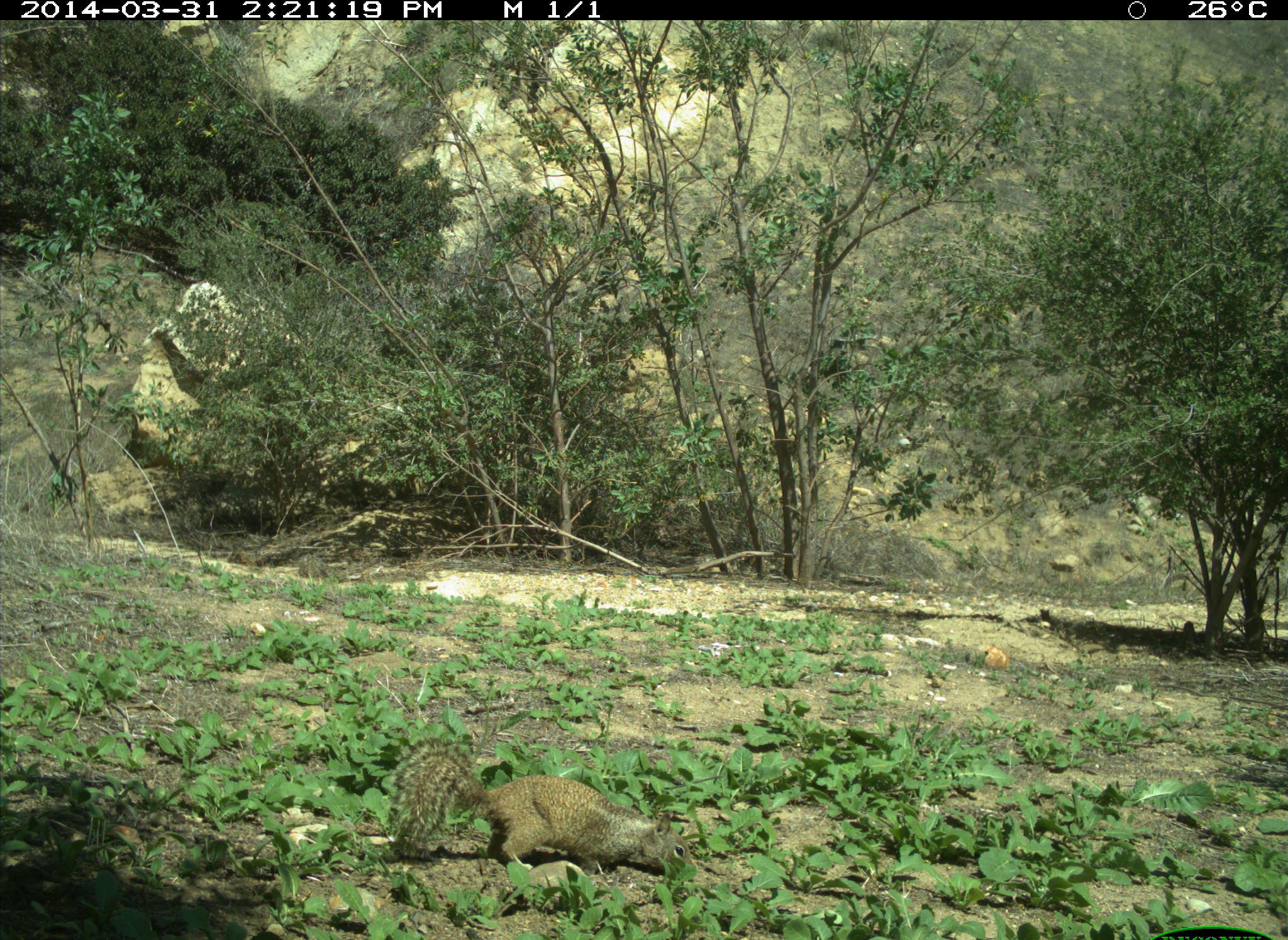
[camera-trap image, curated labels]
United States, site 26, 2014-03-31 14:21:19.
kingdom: Animalia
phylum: Chordata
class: Mammalia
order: Rodentia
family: Sciuridae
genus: Sciurus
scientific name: Sciurus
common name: squirrel